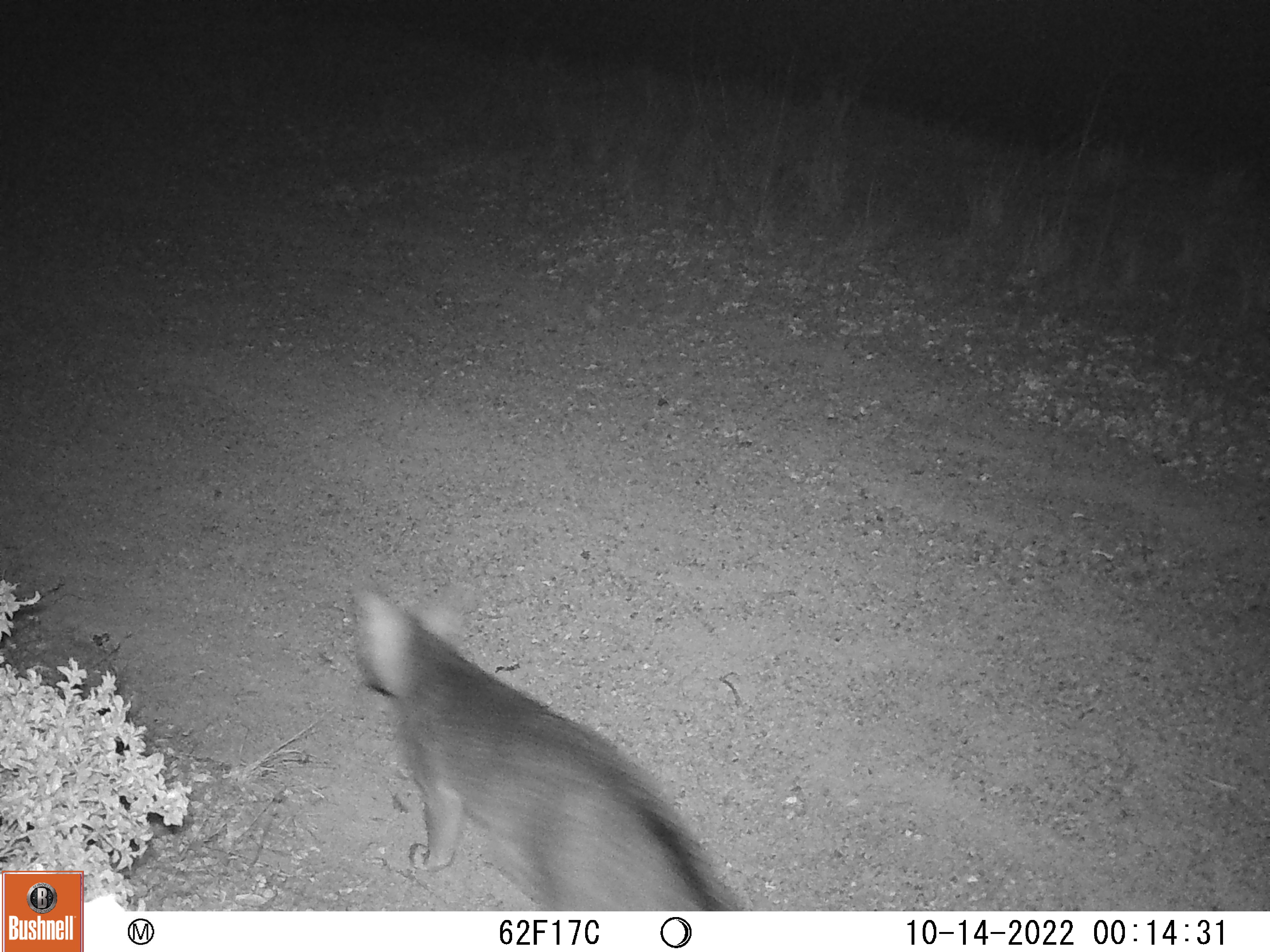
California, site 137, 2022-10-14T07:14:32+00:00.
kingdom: Animalia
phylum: Chordata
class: Mammalia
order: Carnivora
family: Canidae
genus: Urocyon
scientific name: Urocyon cinereoargenteus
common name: gray fox